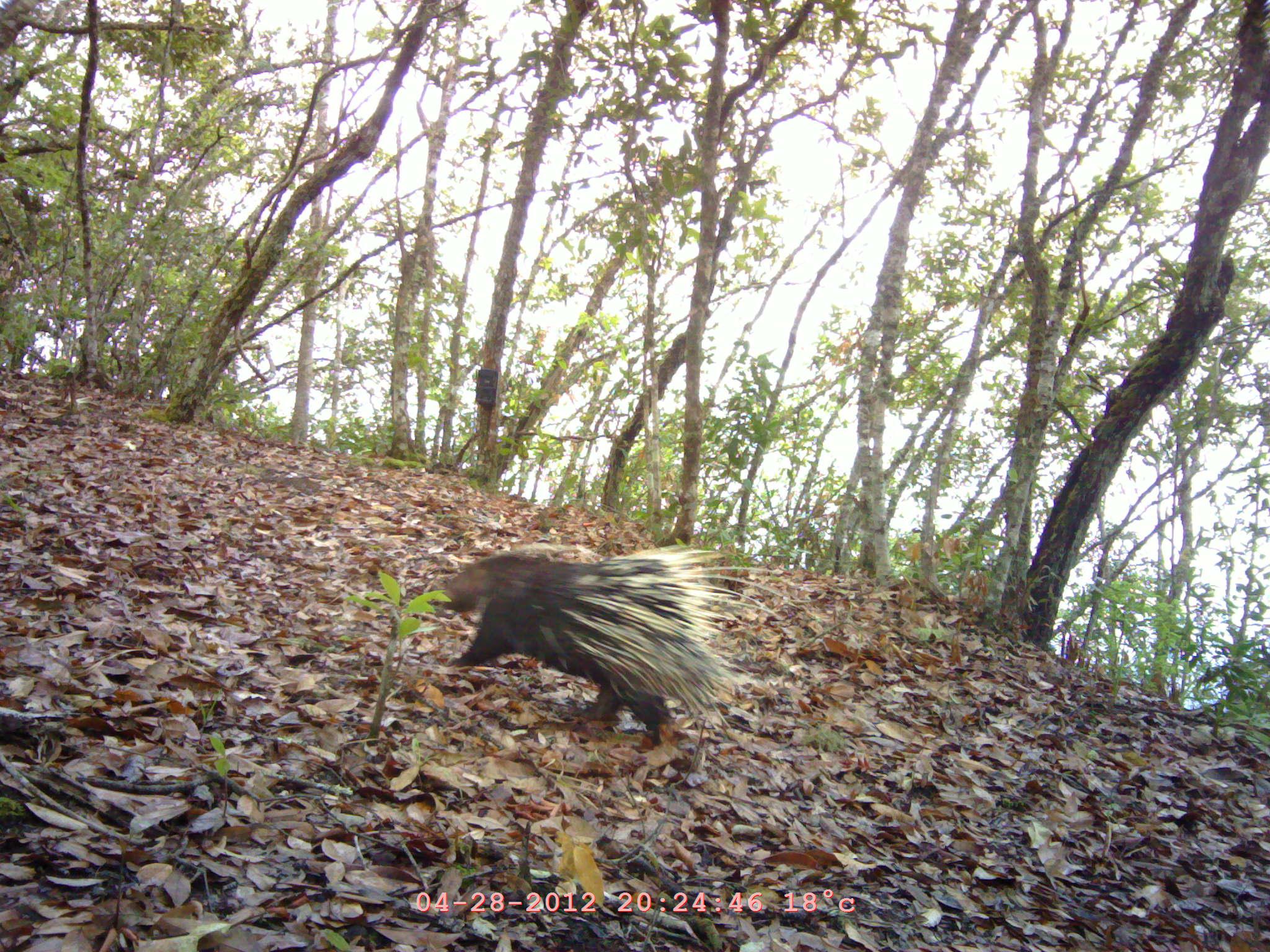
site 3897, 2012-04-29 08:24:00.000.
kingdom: Animalia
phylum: Chordata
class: Mammalia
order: Rodentia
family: Hystricidae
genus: Hystrix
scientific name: Hystrix brachyura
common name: east asian porcupine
Hystrix brachyura (east asian porcupine), count 1.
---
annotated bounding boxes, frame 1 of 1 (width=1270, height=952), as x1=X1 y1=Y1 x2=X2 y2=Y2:
hystrix brachyura: x1=429 y1=543 x2=791 y2=742